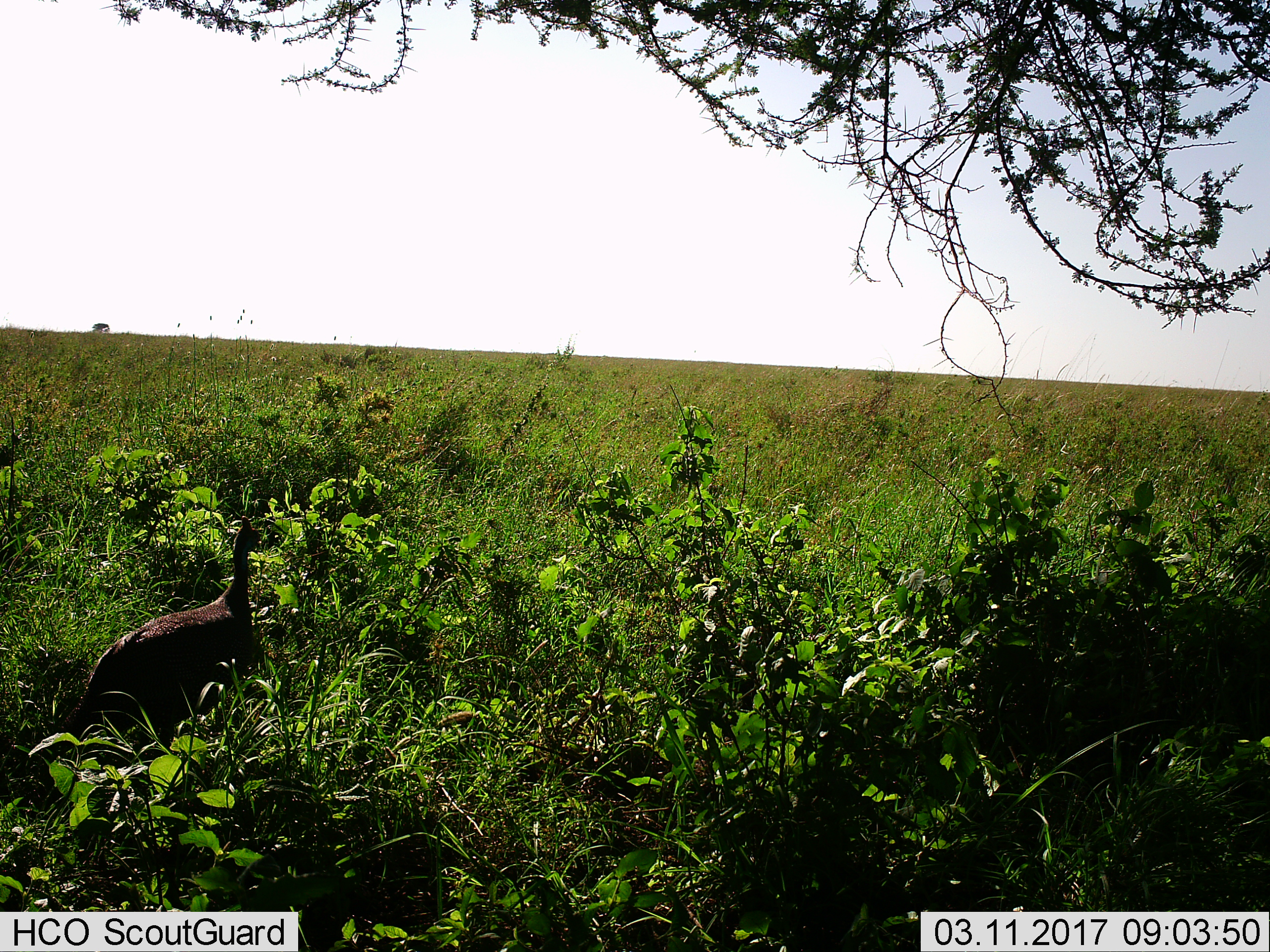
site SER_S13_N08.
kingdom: Animalia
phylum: Chordata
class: Aves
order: Galliformes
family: Numididae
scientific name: Numididae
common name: guineafowl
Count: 1.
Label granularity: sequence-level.